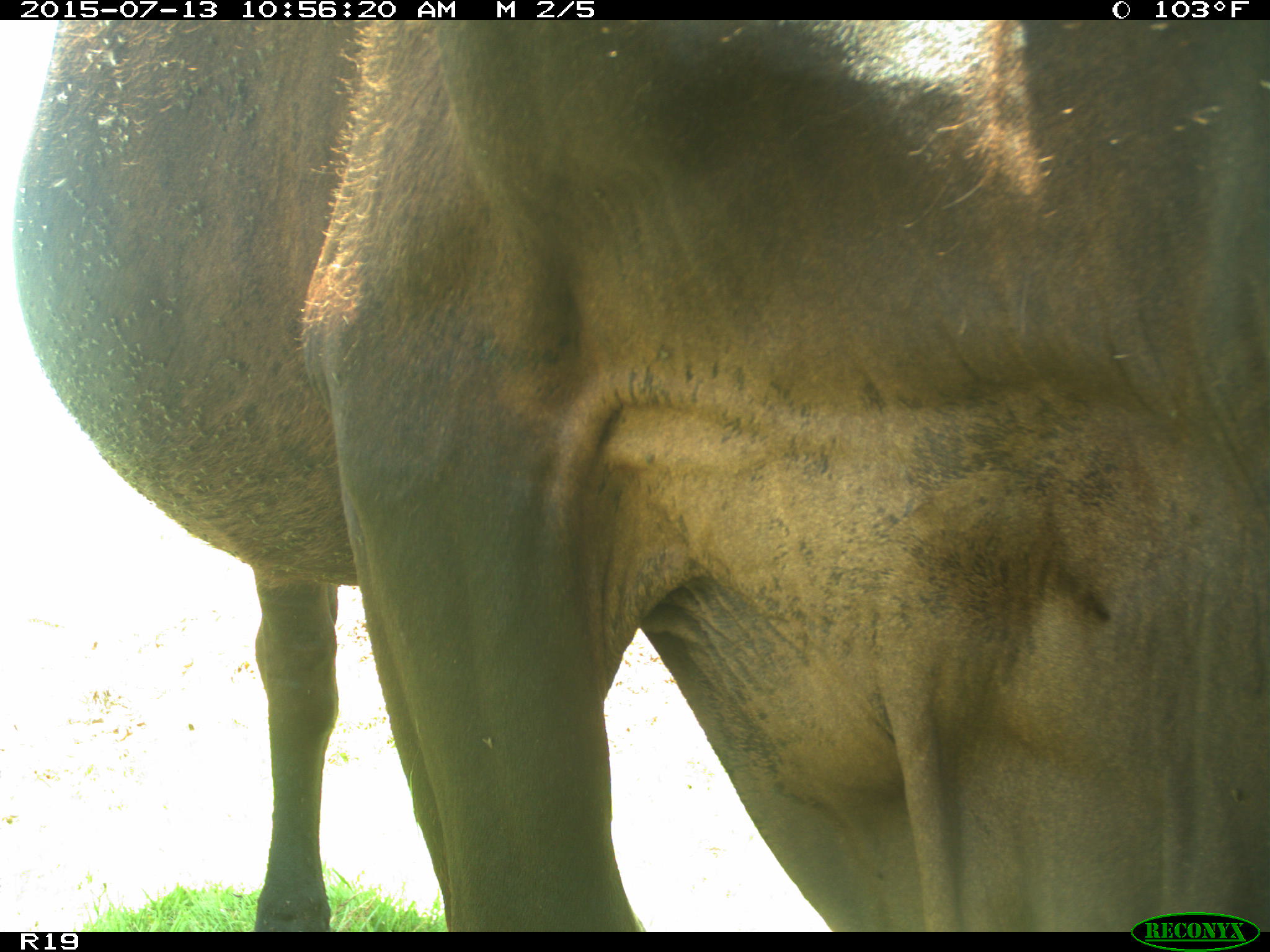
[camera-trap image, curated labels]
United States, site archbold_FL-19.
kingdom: Animalia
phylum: Chordata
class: Mammalia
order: Artiodactyla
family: Bovidae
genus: Bos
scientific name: Bos taurus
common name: domestic cow